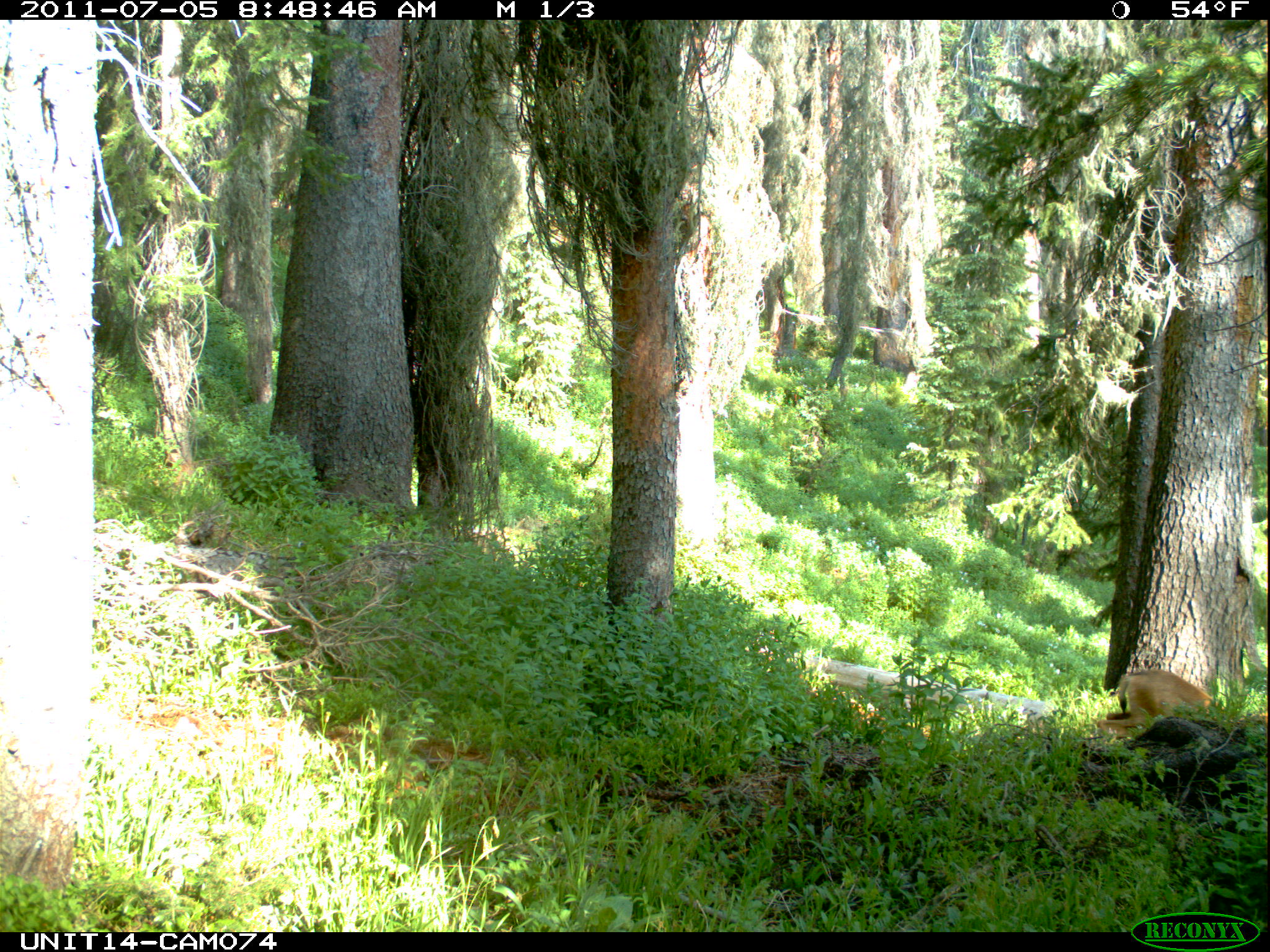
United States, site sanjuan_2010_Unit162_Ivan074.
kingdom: Animalia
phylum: Chordata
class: Mammalia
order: Artiodactyla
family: Cervidae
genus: Odocoileus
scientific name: Odocoileus hemionus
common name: mule deer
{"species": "Odocoileus hemionus (mule deer)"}